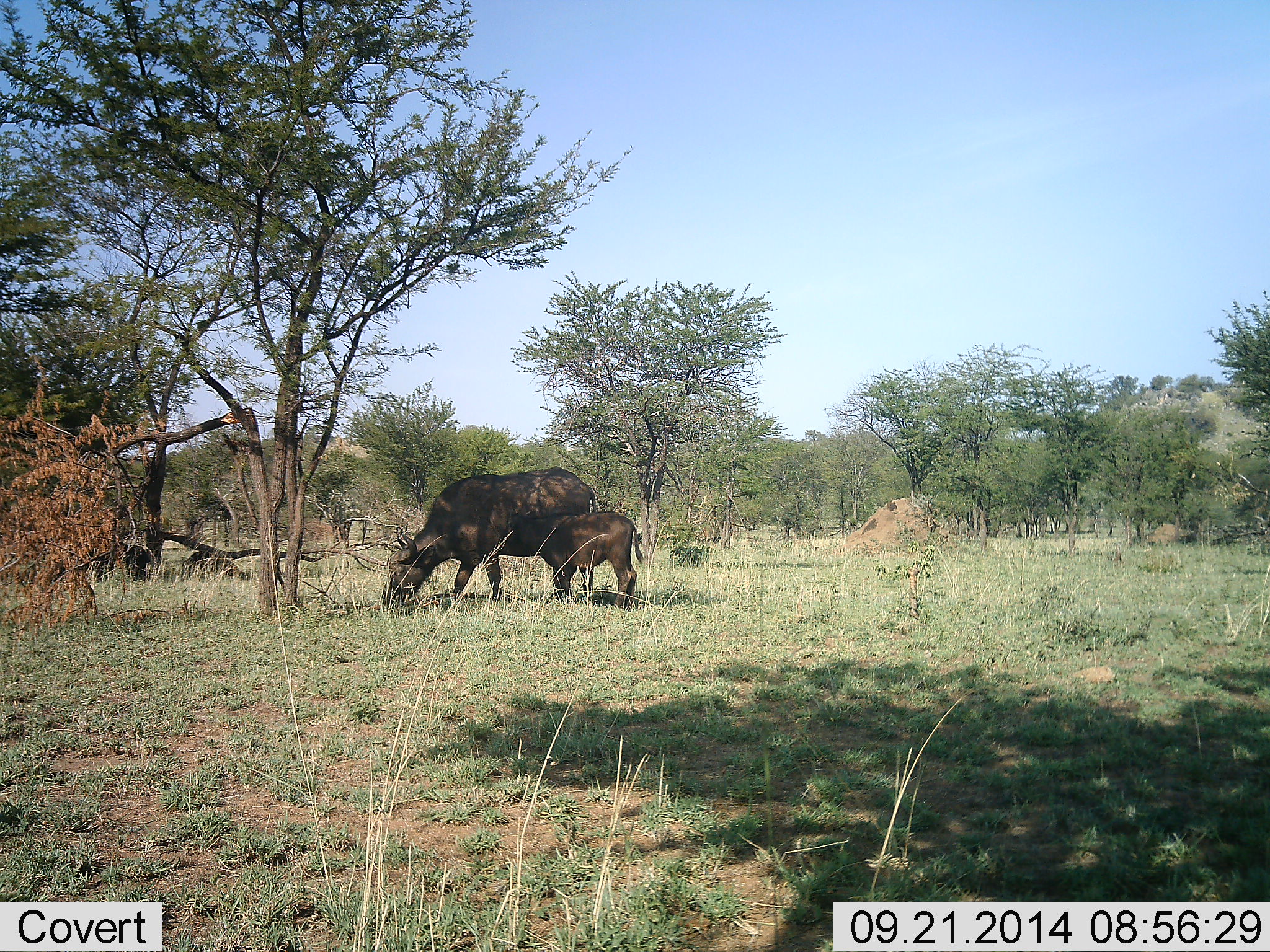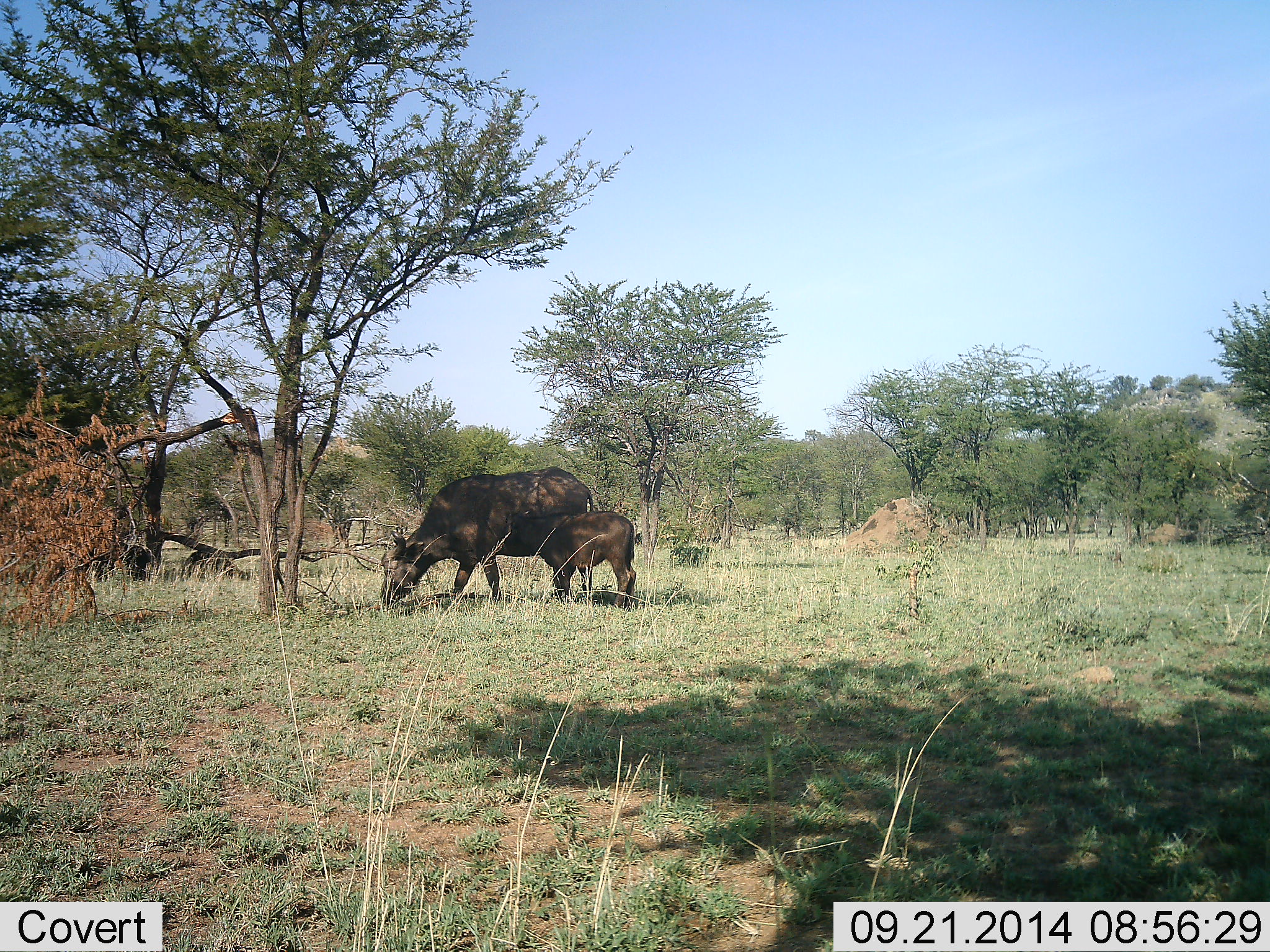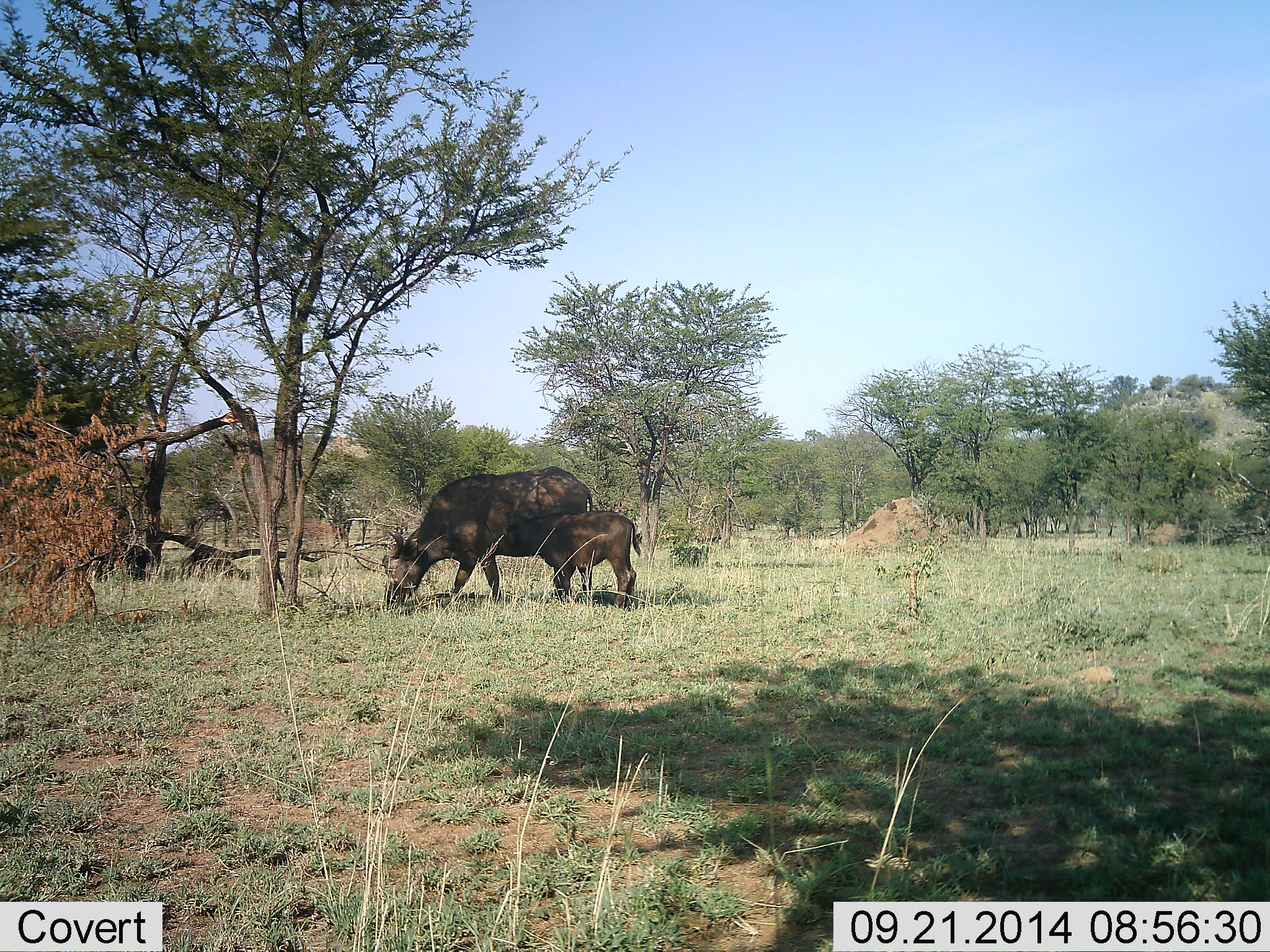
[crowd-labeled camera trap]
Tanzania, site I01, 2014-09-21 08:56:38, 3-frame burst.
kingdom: Animalia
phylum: Chordata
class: Mammalia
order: Artiodactyla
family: Bovidae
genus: Syncerus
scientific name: Syncerus caffer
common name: cape buffalo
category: buffalo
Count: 2.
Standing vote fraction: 40%.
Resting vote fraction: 20%.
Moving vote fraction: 0%.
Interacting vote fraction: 40%.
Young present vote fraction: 90%.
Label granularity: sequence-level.